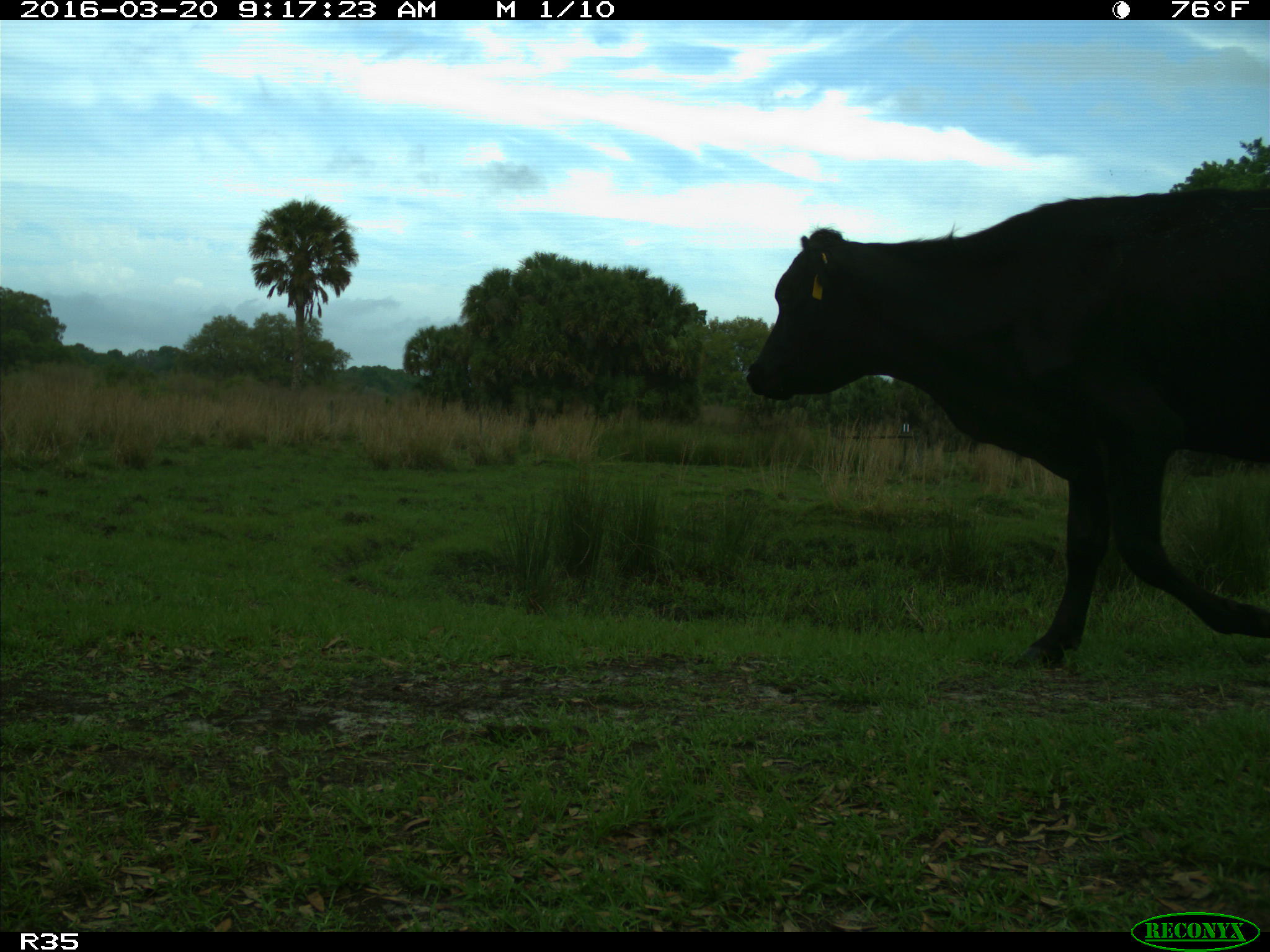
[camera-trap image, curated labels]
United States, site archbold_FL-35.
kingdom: Animalia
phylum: Chordata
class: Mammalia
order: Artiodactyla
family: Bovidae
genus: Bos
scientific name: Bos taurus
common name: domestic cow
Bos taurus (domestic cow).